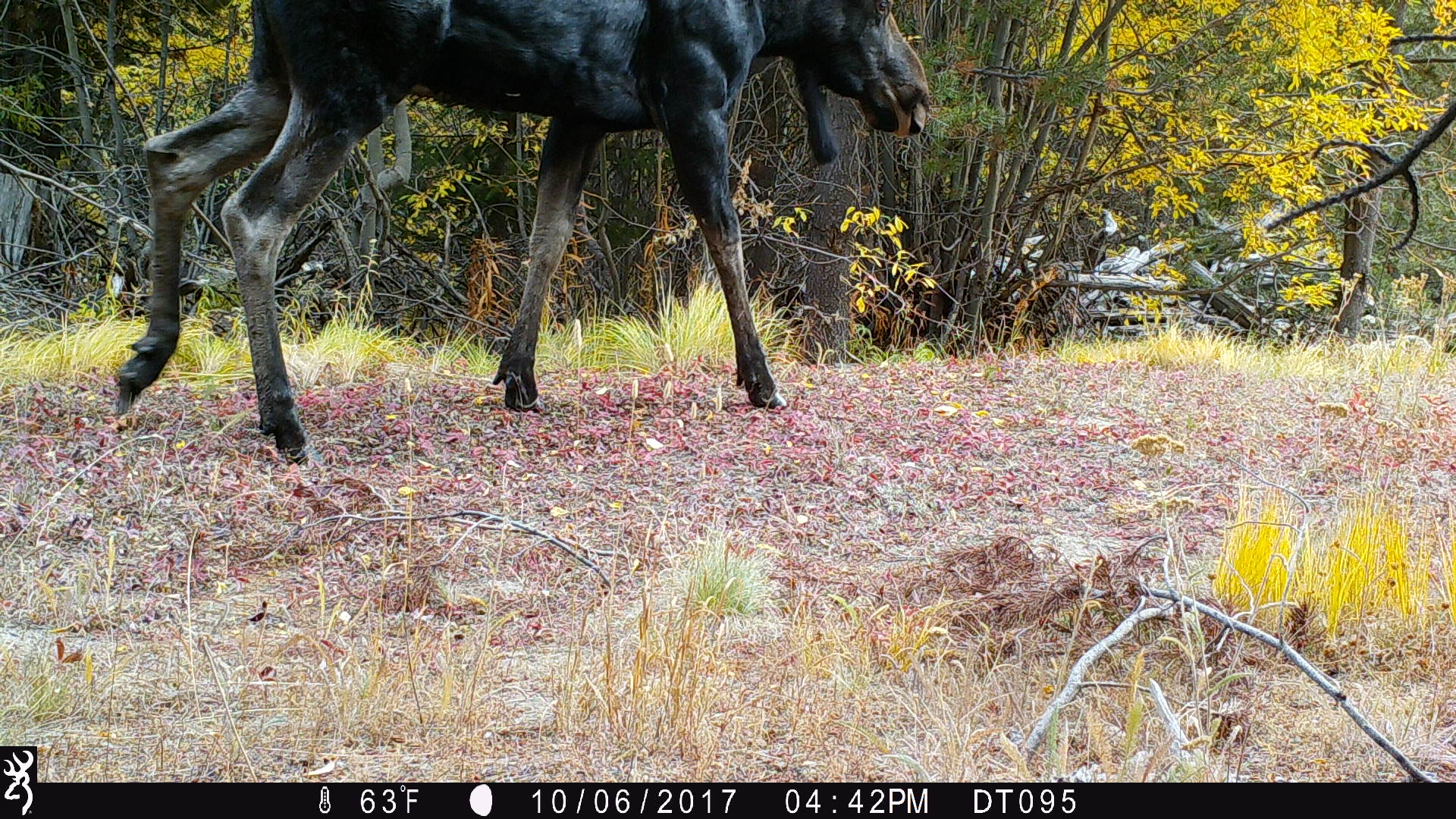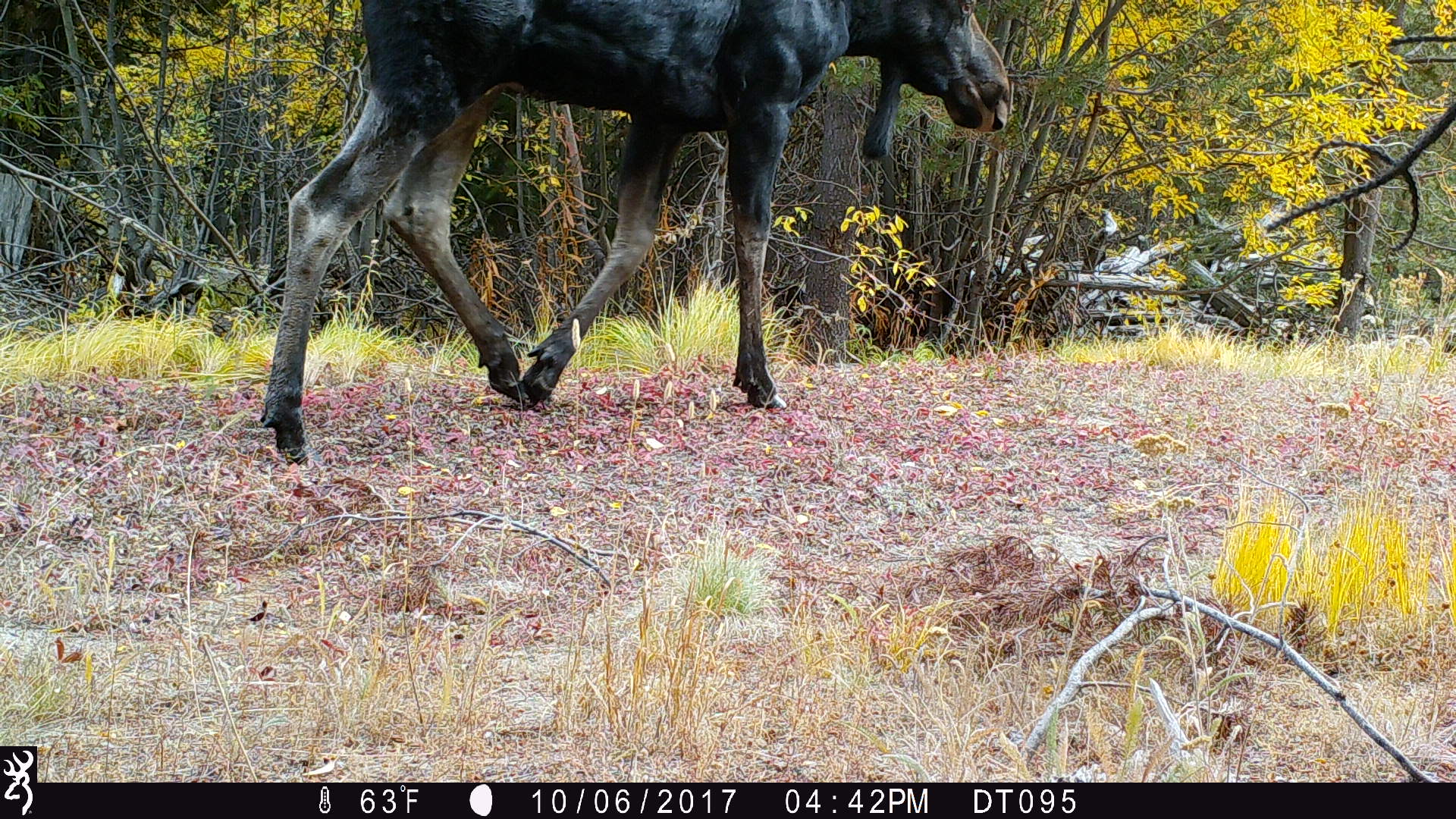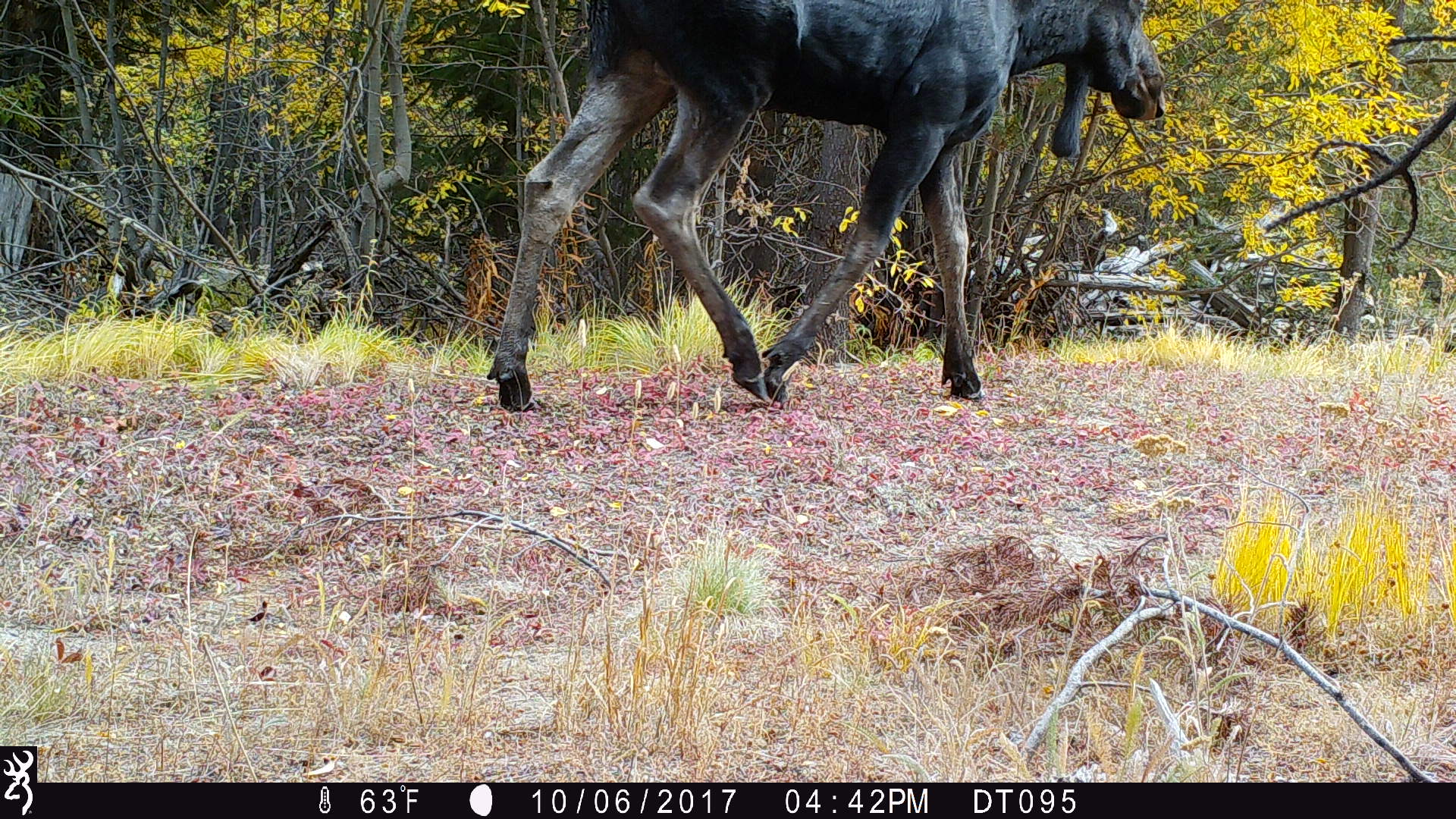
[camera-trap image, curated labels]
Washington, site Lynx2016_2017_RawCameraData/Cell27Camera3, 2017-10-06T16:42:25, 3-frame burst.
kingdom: Animalia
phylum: Chordata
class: Mammalia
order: Artiodactyla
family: Cervidae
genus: Alces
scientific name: Alces alces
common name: moose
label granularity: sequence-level